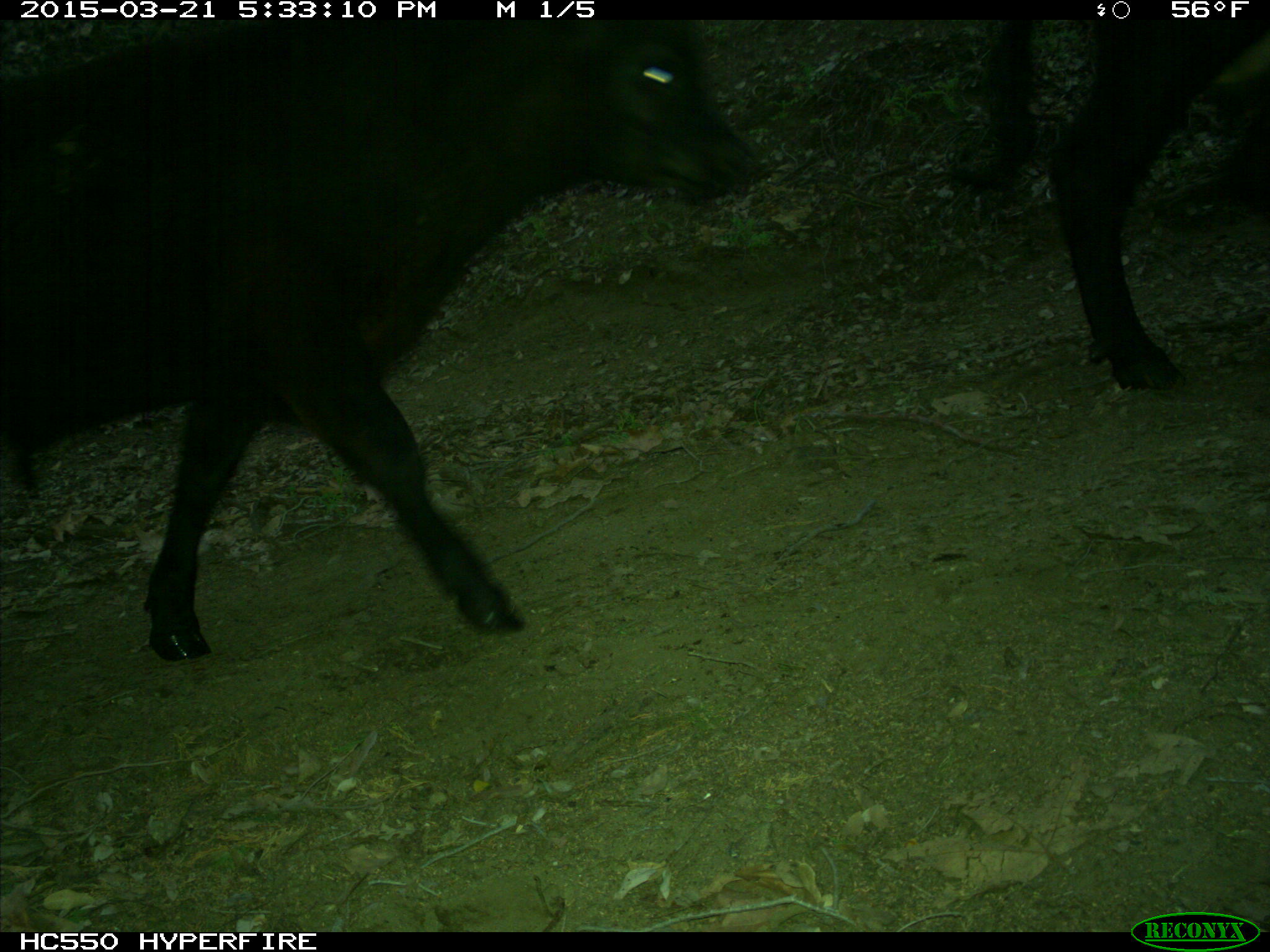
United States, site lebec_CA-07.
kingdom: Animalia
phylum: Chordata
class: Mammalia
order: Artiodactyla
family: Bovidae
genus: Bos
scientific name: Bos taurus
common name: domestic cow